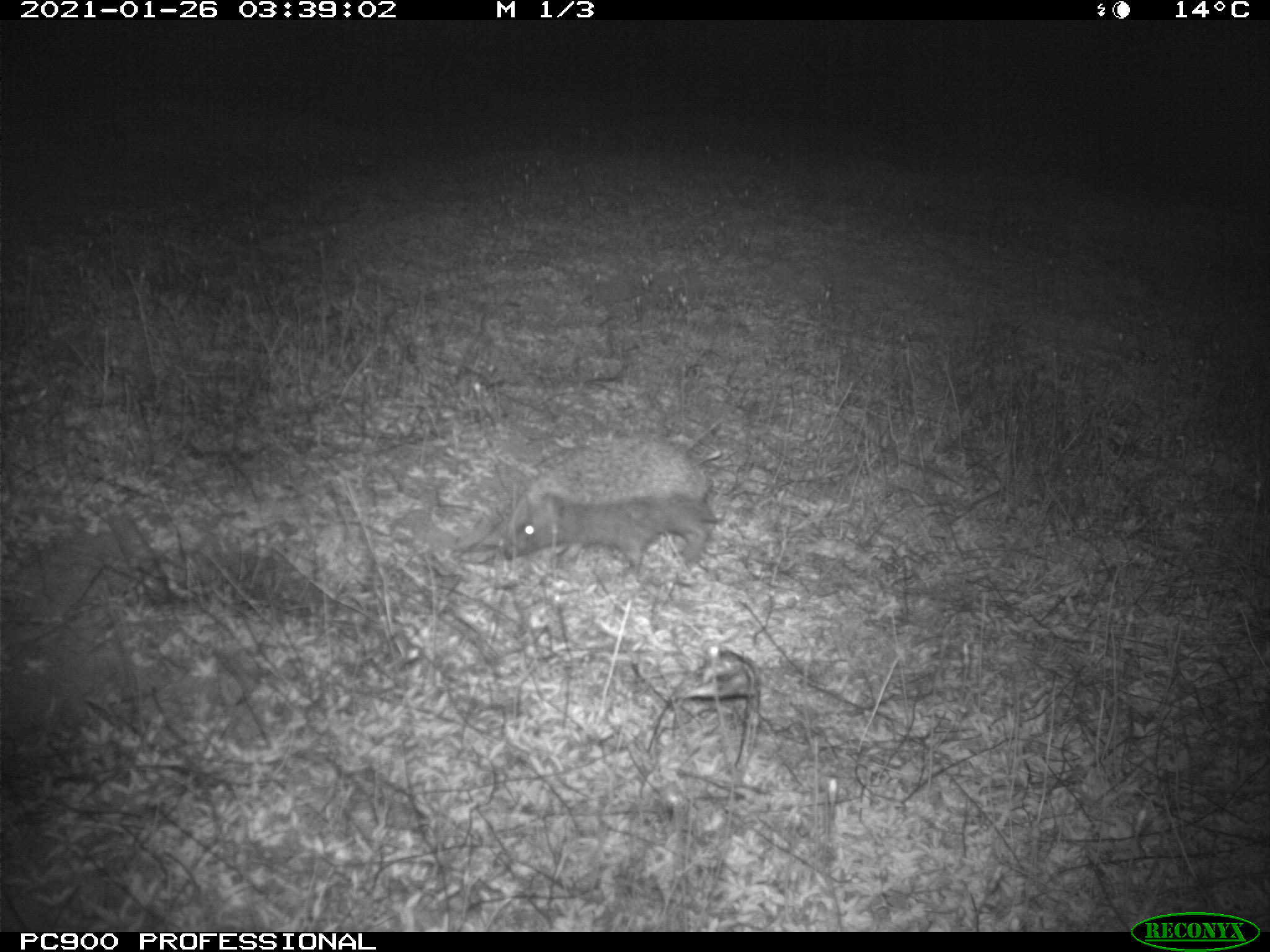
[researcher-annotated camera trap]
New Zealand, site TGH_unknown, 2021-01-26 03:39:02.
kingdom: Animalia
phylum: Chordata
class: Mammalia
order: Eulipotyphla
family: Erinaceidae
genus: Erinaceus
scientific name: Erinaceus europaeus europaeus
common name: european hedgehog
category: hedgehog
Hedgehog (european hedgehog) (Erinaceus europaeus europaeus).